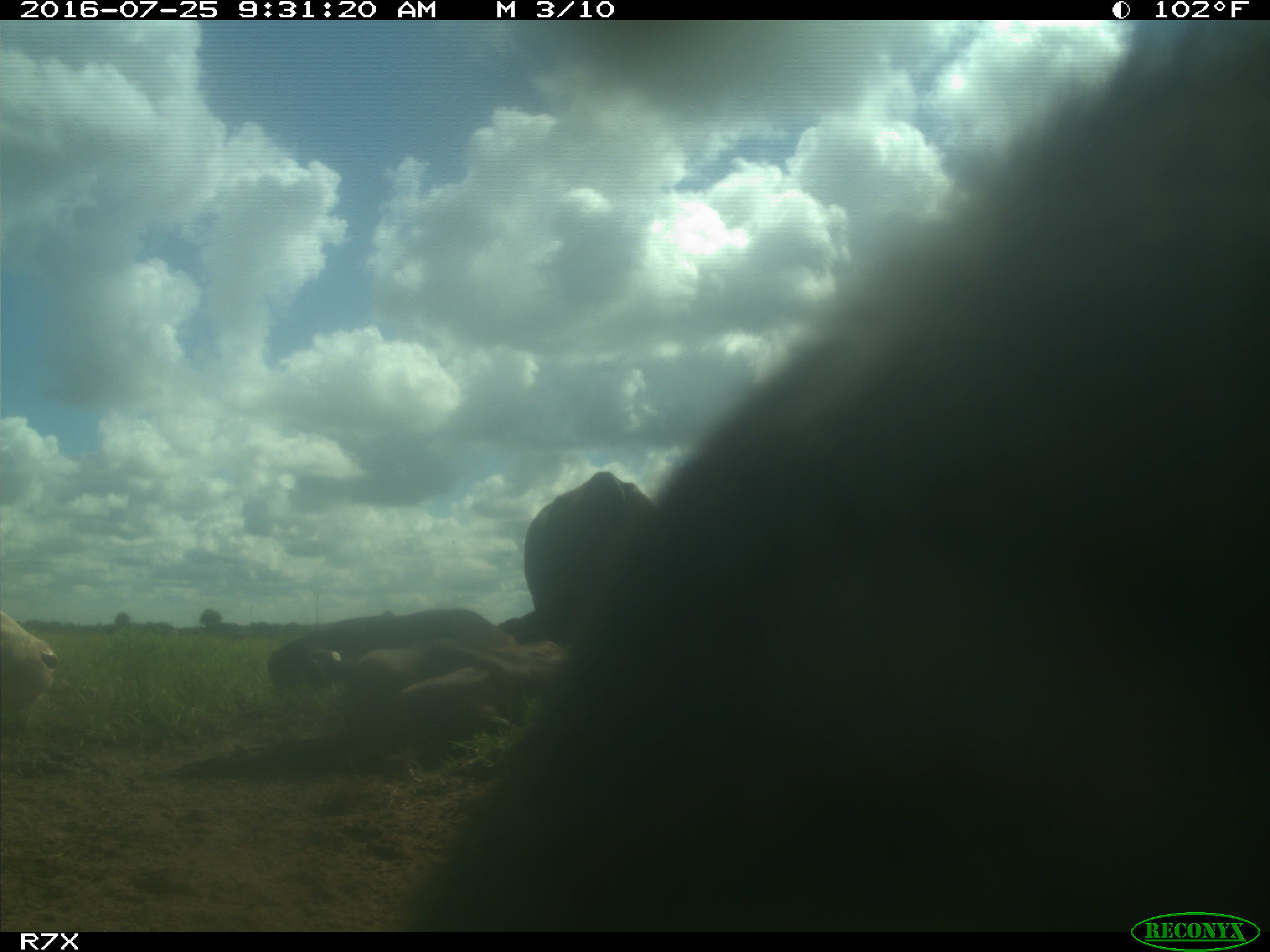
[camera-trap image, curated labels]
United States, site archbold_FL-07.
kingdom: Animalia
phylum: Chordata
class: Mammalia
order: Artiodactyla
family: Bovidae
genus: Bos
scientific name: Bos taurus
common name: domestic cow